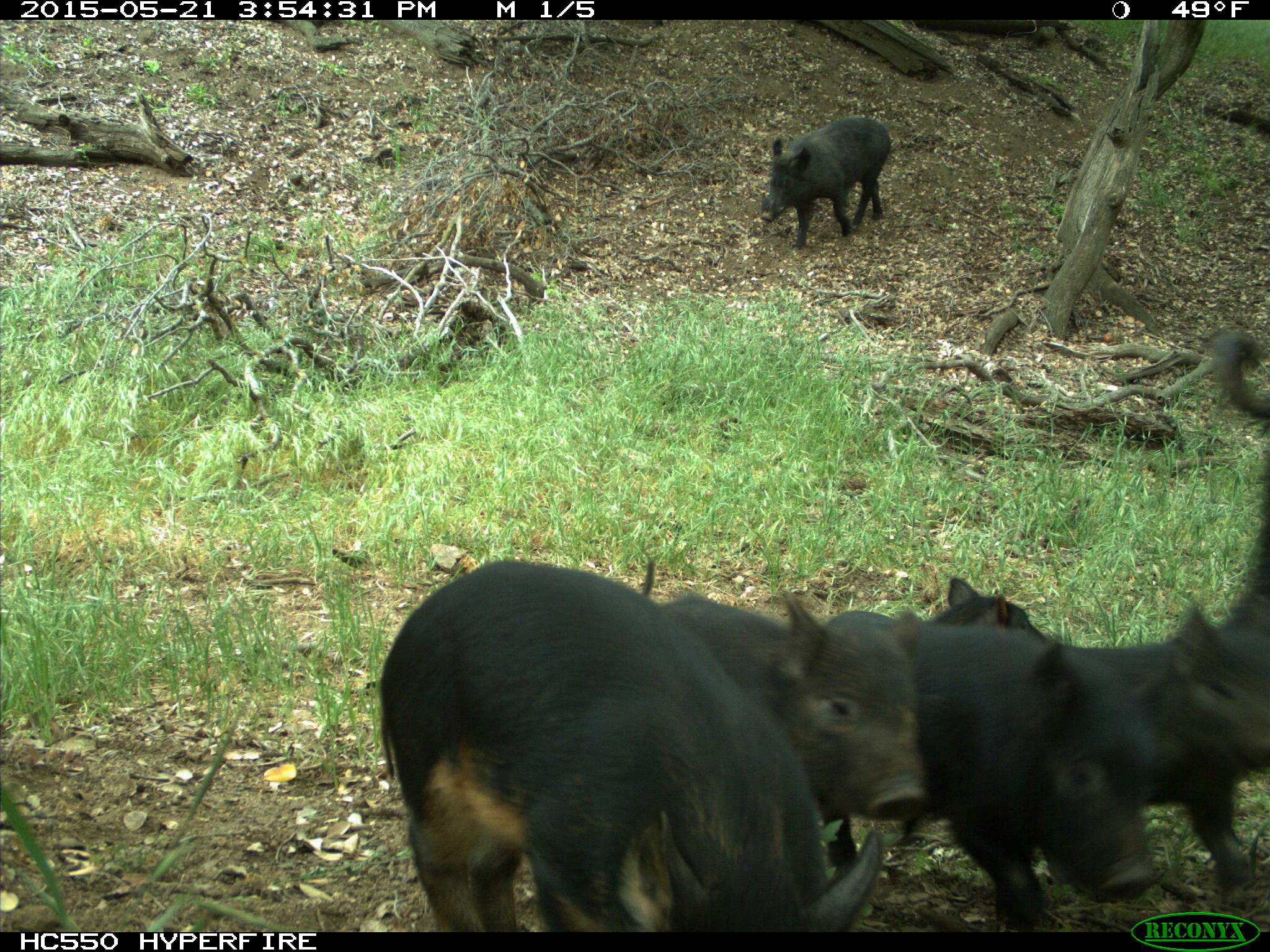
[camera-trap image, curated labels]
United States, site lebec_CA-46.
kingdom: Animalia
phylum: Chordata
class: Mammalia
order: Artiodactyla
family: Suidae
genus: Sus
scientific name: Sus scrofa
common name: wild boar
Sus scrofa (wild boar).